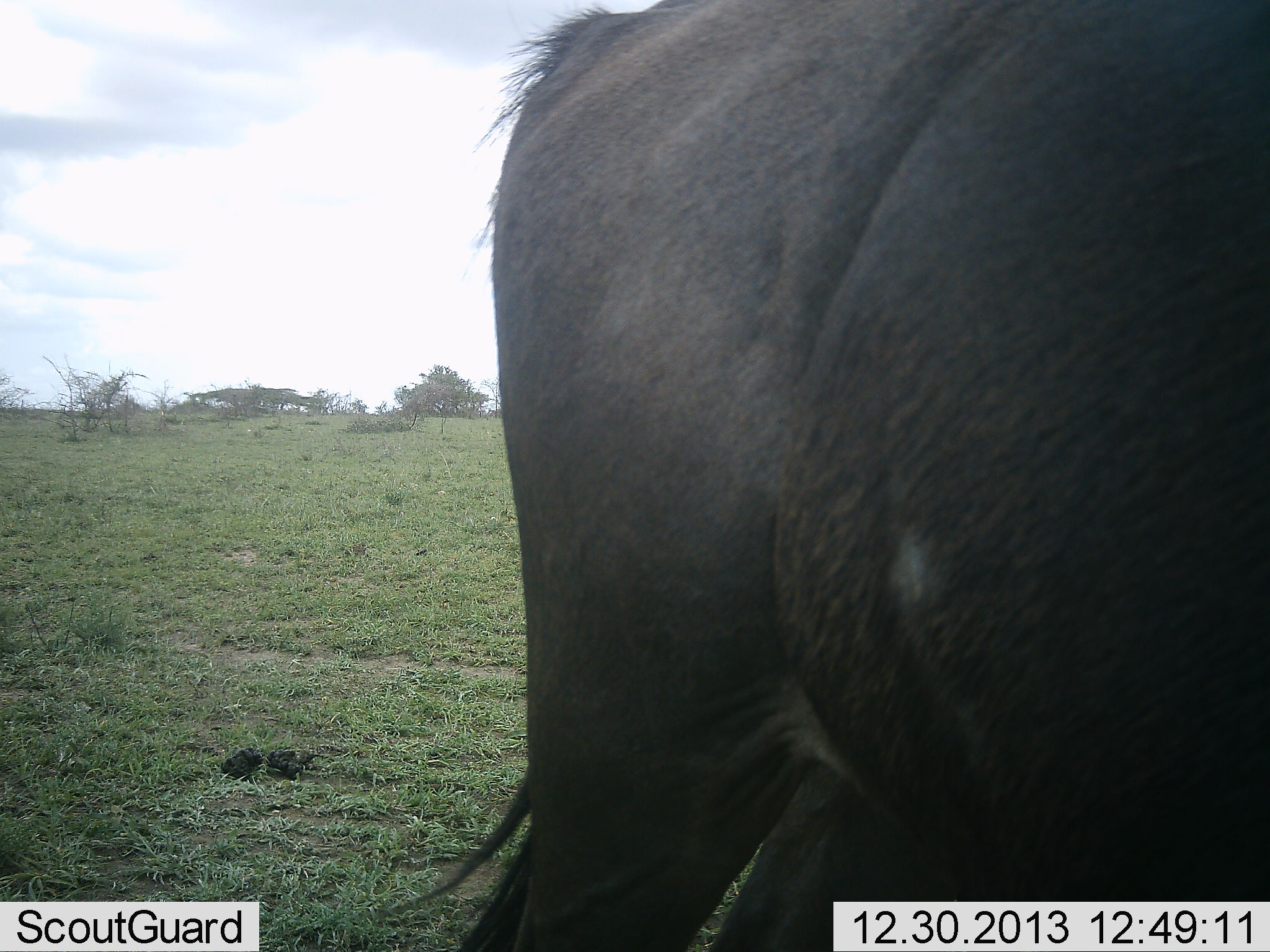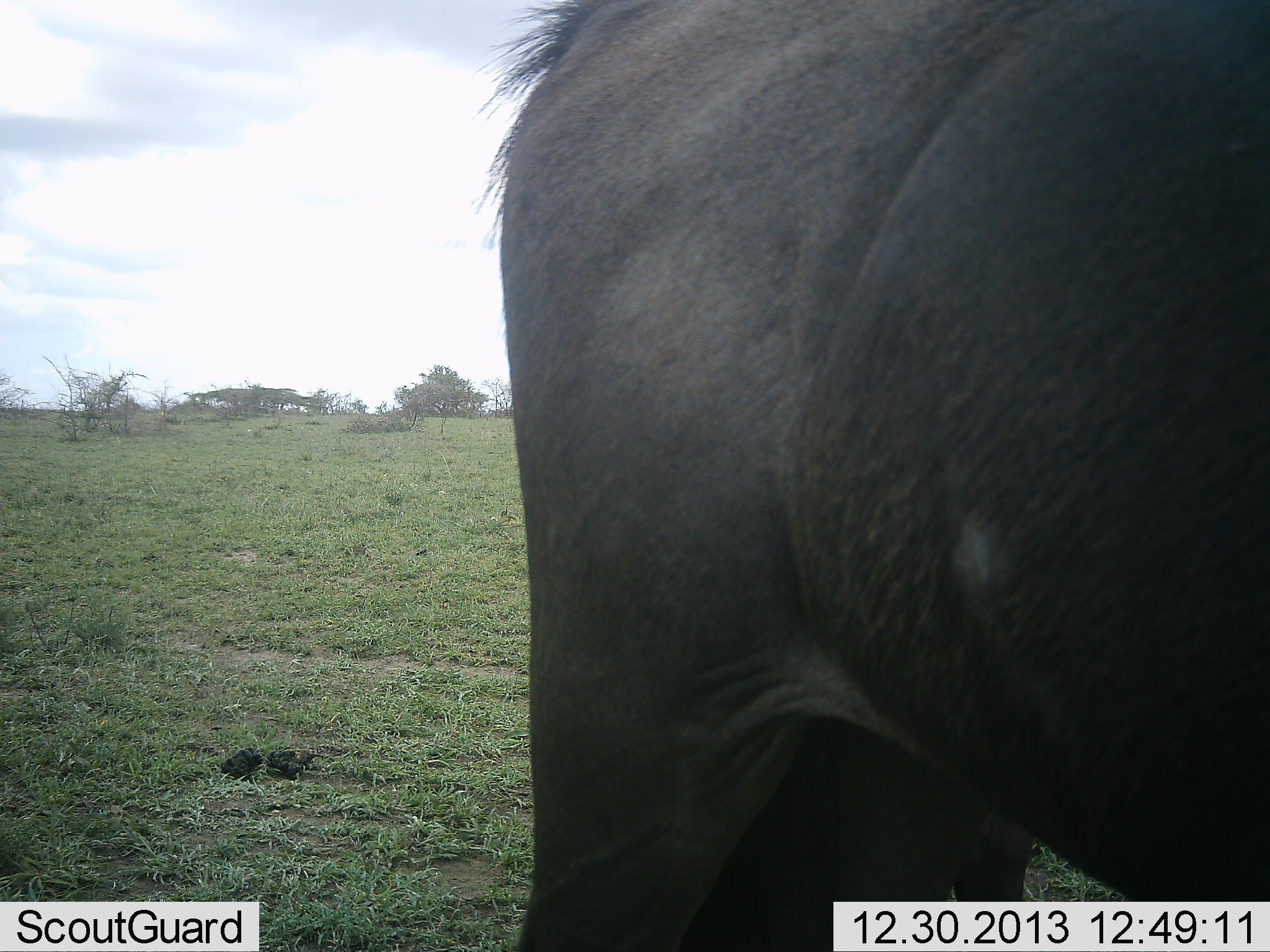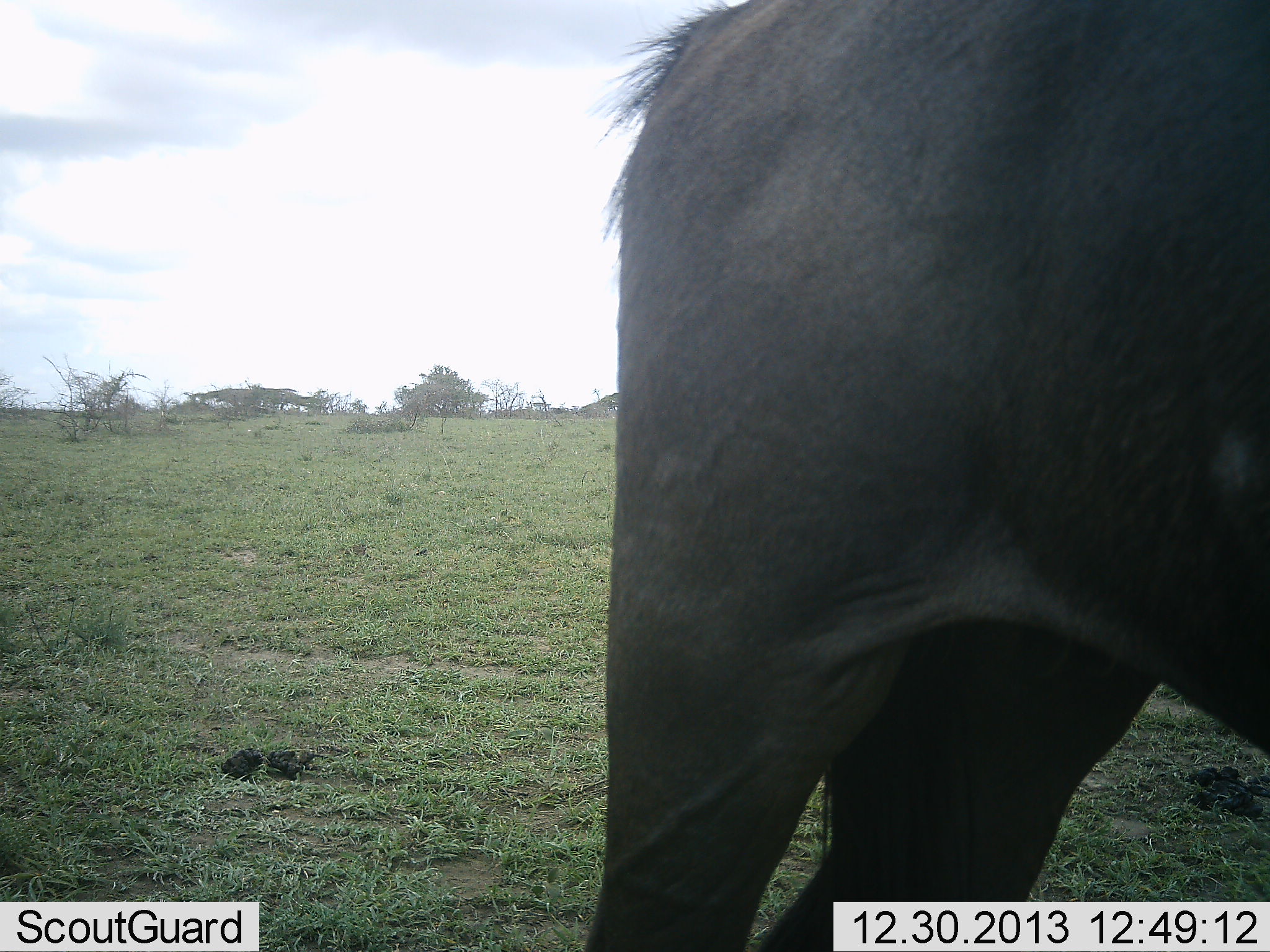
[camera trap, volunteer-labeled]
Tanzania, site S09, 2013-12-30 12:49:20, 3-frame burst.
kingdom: Animalia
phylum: Chordata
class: Mammalia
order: Artiodactyla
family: Bovidae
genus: Connochaetes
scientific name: Connochaetes taurinus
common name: blue wildebeest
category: wildebeest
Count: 1.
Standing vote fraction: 100%.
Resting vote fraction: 0%.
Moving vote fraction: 0%.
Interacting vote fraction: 0%.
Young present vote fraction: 0%.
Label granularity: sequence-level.